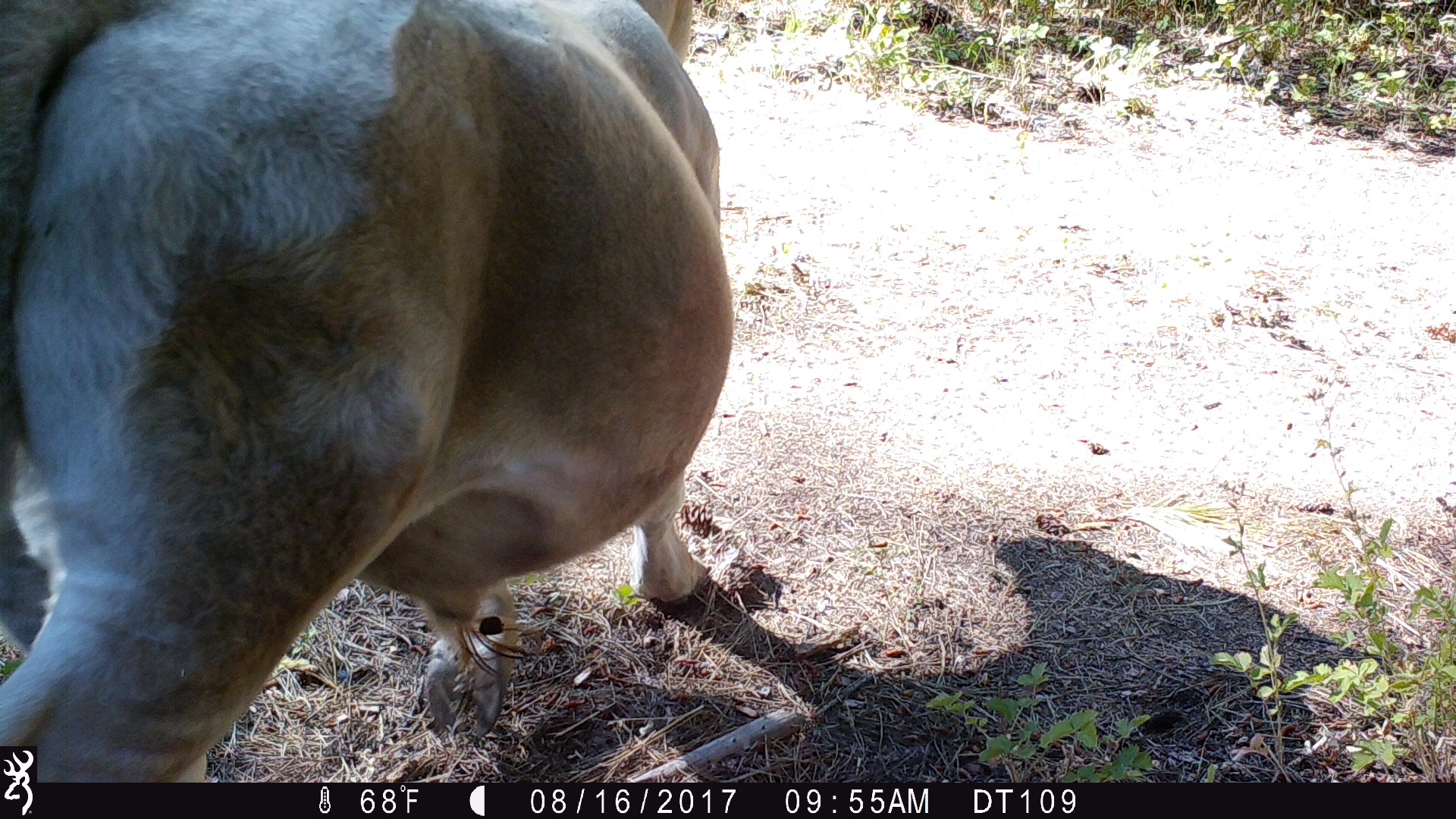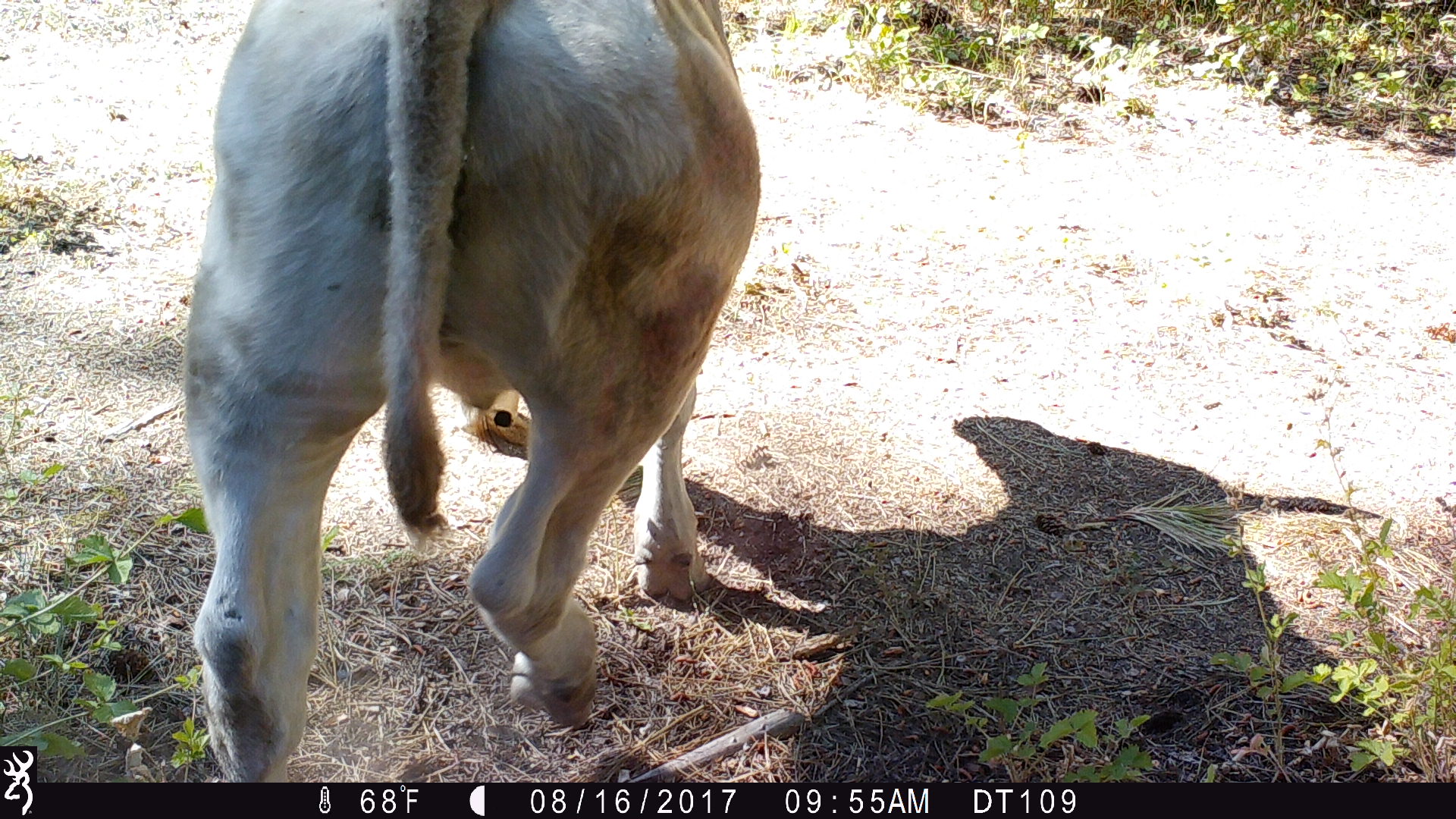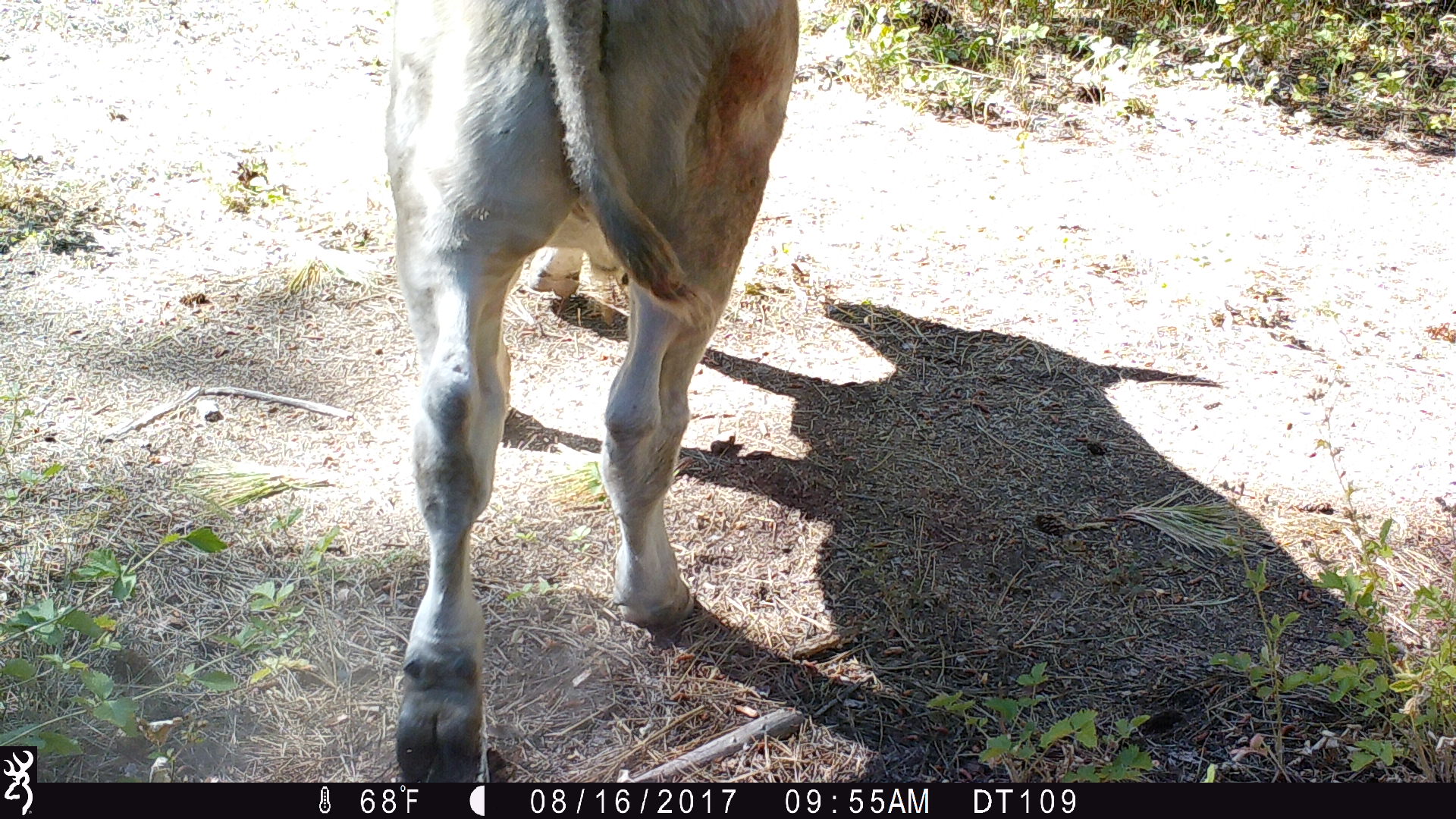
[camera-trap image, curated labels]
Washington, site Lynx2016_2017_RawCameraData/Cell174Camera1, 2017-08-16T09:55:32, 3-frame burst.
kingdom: Animalia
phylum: Chordata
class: Mammalia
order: Artiodactyla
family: Bovidae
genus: Bos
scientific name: Bos taurus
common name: domestic cattle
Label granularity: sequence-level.